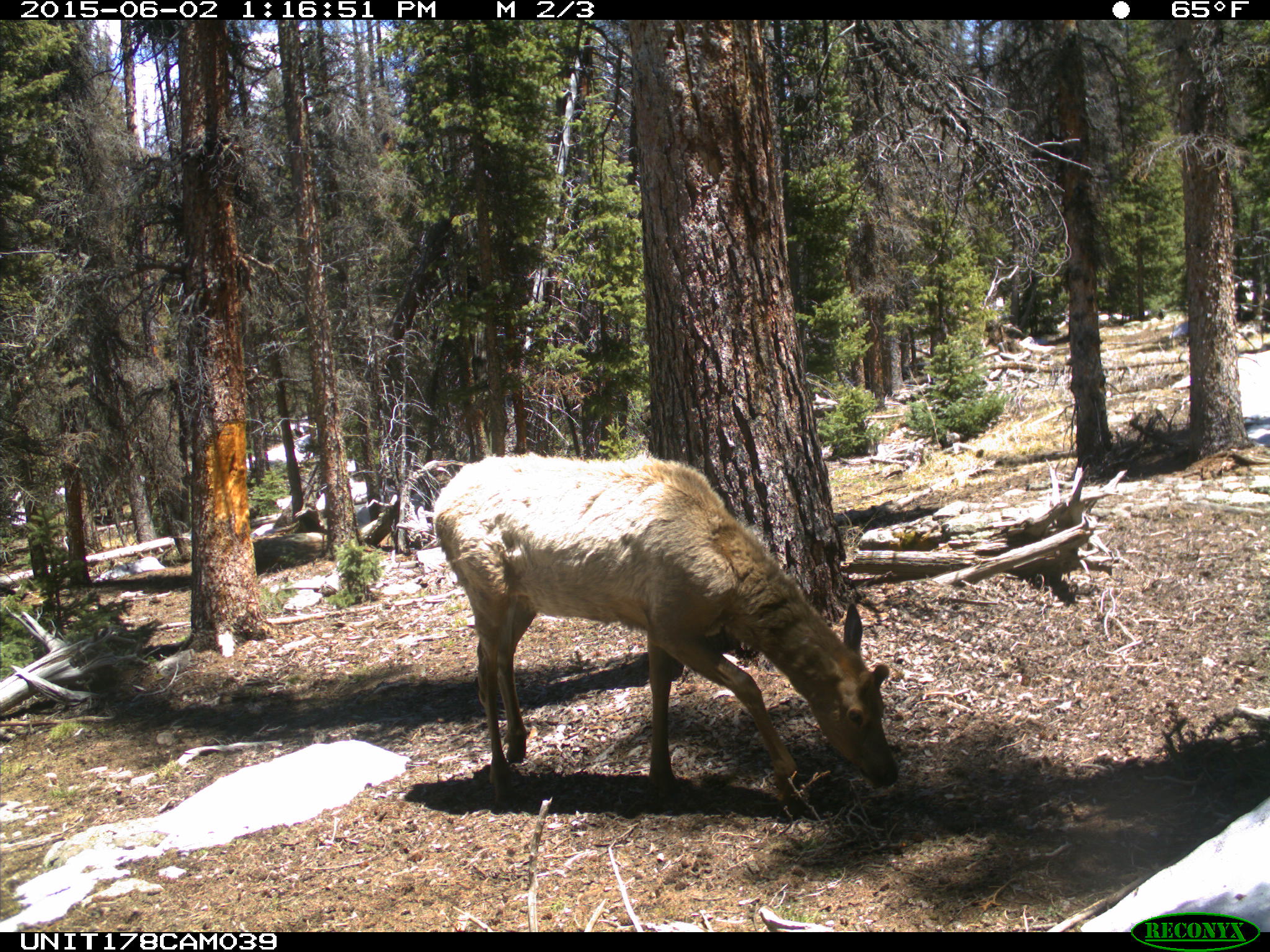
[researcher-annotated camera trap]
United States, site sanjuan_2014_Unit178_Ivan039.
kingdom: Animalia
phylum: Chordata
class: Mammalia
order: Artiodactyla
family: Cervidae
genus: Cervus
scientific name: Cervus elaphus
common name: red deer